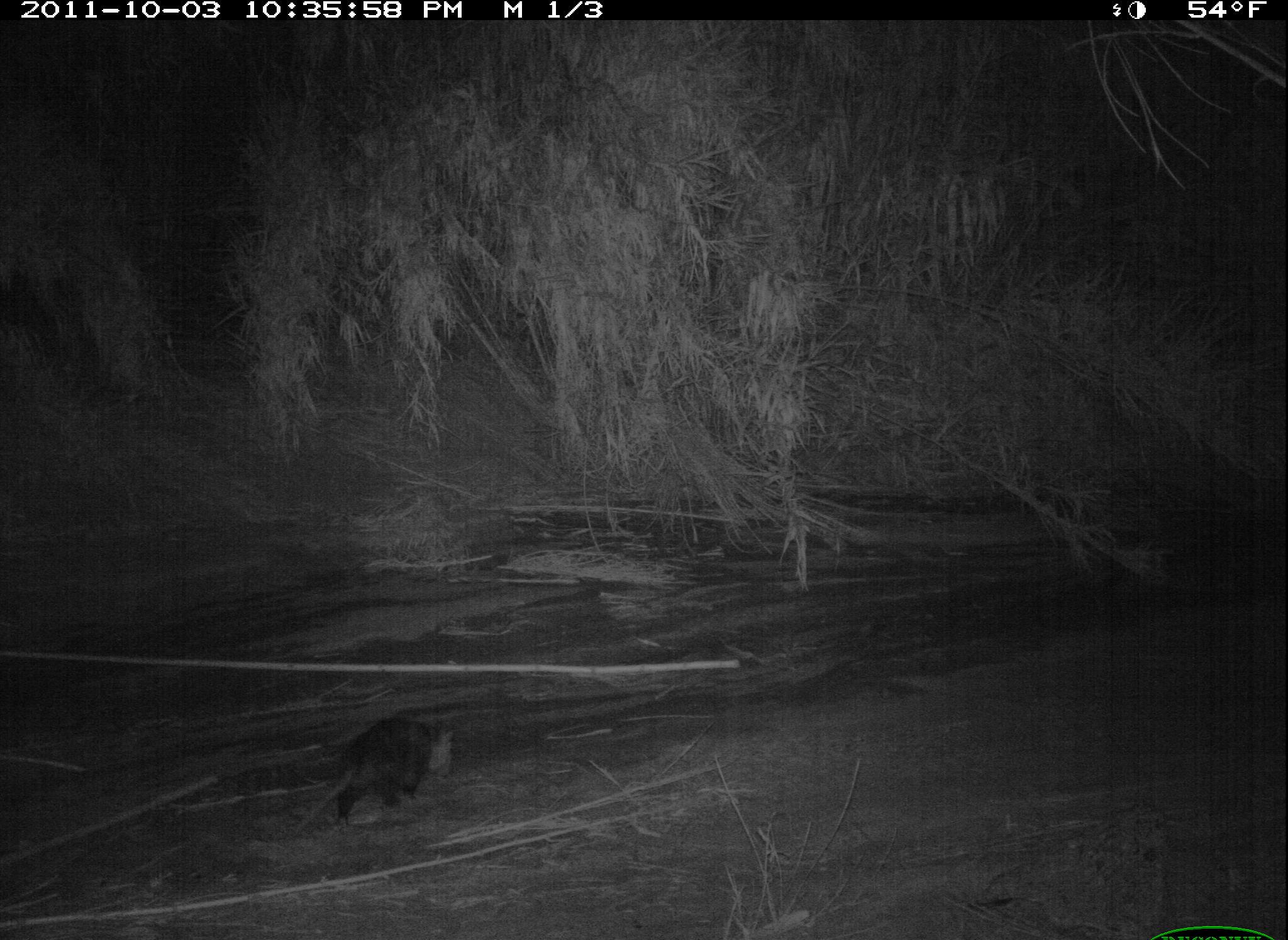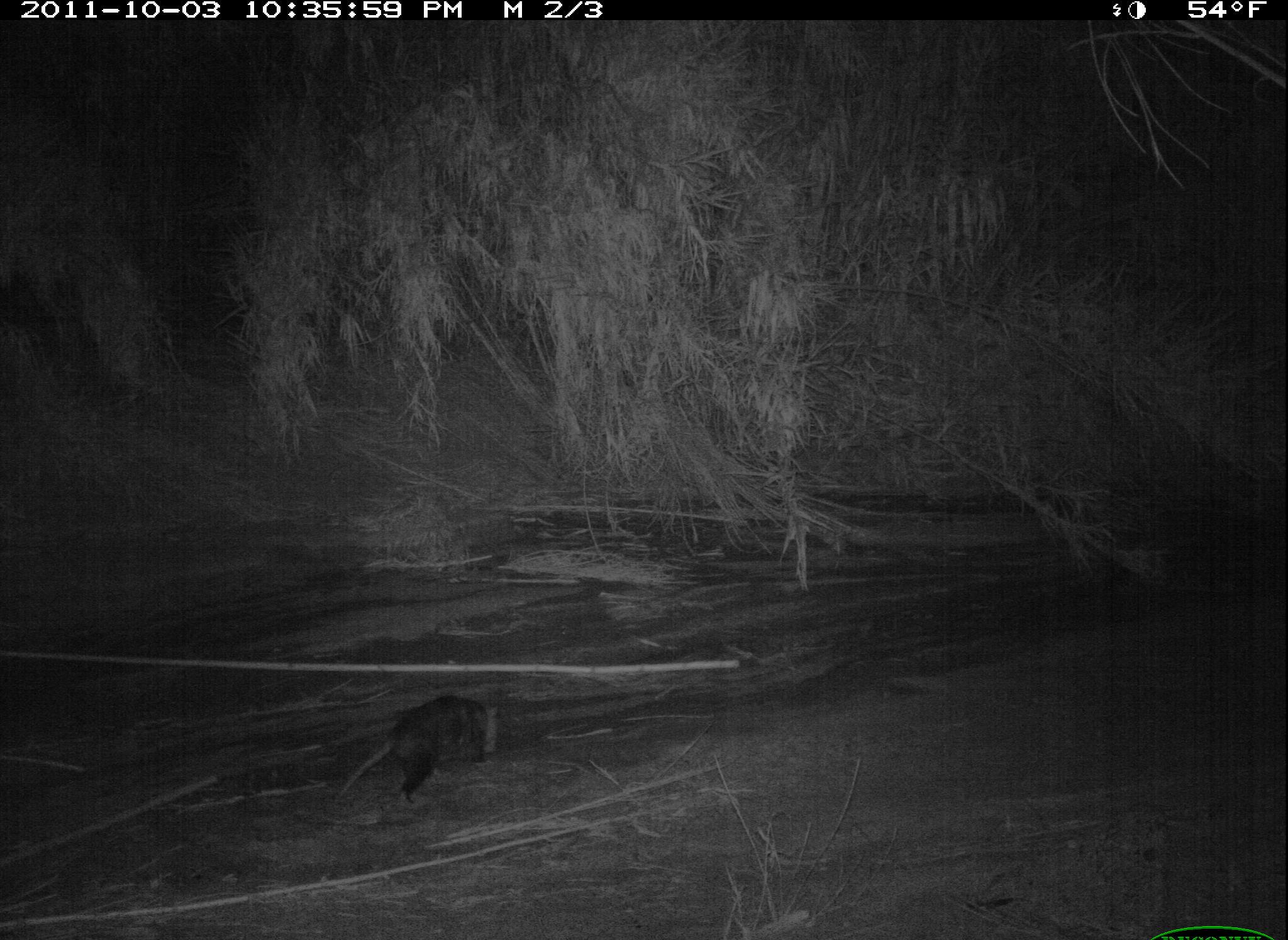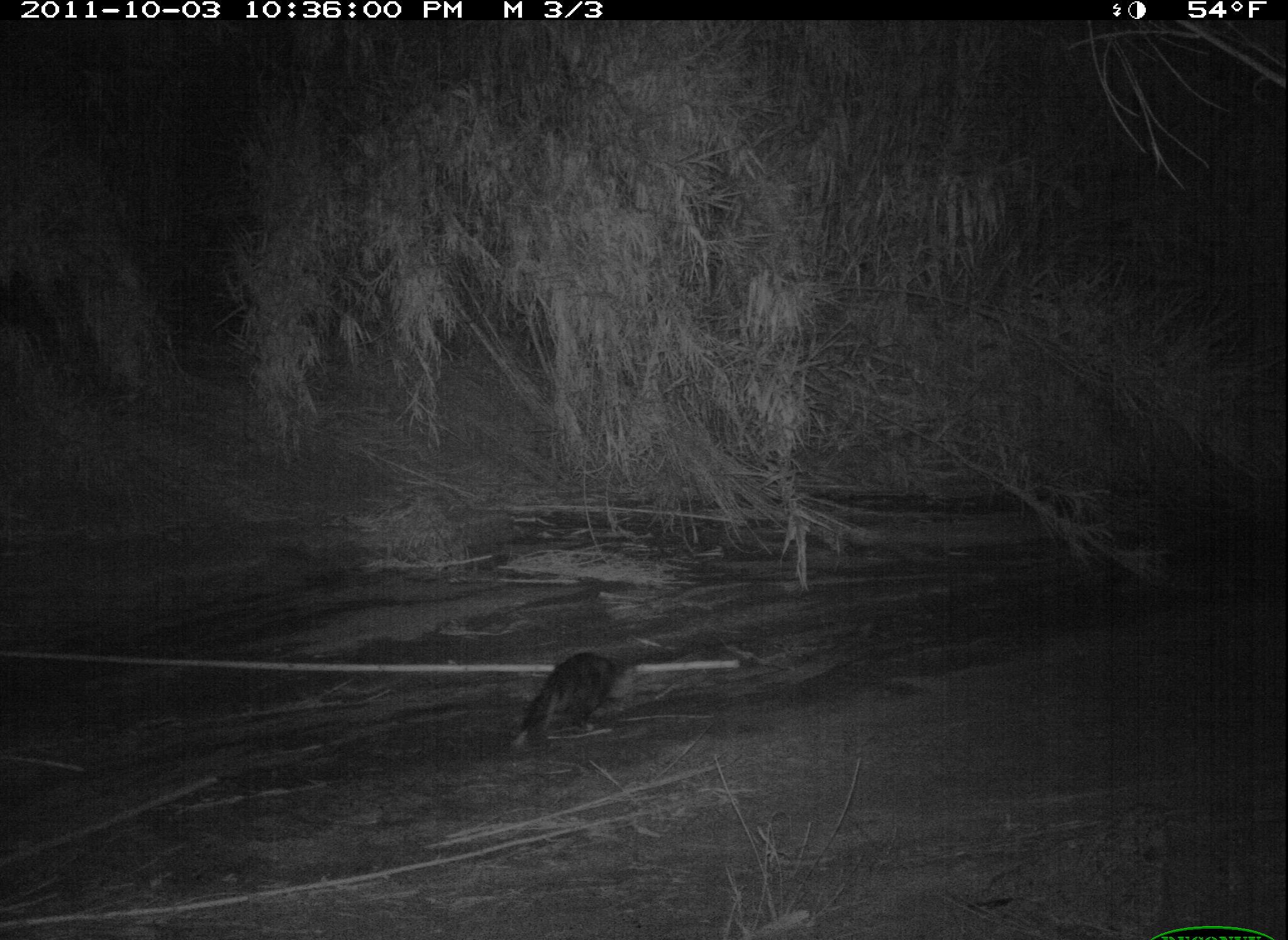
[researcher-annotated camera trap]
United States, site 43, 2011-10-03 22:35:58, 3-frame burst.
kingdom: Animalia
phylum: Chordata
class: Mammalia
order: Didelphimorphia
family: Didelphidae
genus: Didelphis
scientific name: Didelphis virginiana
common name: virginia opossum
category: opossum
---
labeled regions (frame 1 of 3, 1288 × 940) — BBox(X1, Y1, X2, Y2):
opossum: BBox(287, 705, 467, 844)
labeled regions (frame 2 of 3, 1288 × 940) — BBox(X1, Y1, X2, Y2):
opossum: BBox(325, 681, 504, 820)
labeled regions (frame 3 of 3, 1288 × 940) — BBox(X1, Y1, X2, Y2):
opossum: BBox(496, 635, 642, 751)